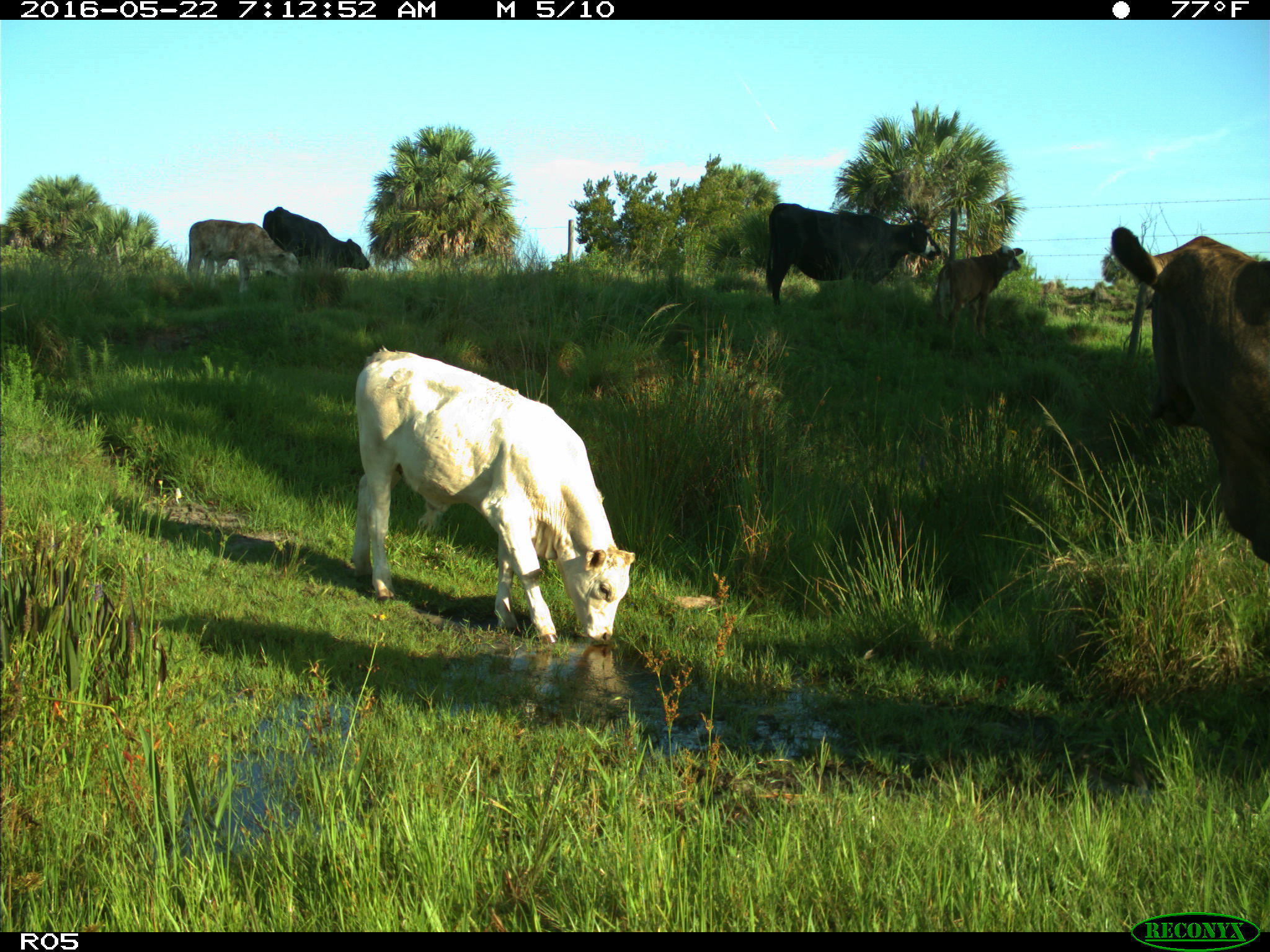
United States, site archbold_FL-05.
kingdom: Animalia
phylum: Chordata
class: Mammalia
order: Artiodactyla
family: Bovidae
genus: Bos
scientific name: Bos taurus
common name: domestic cow